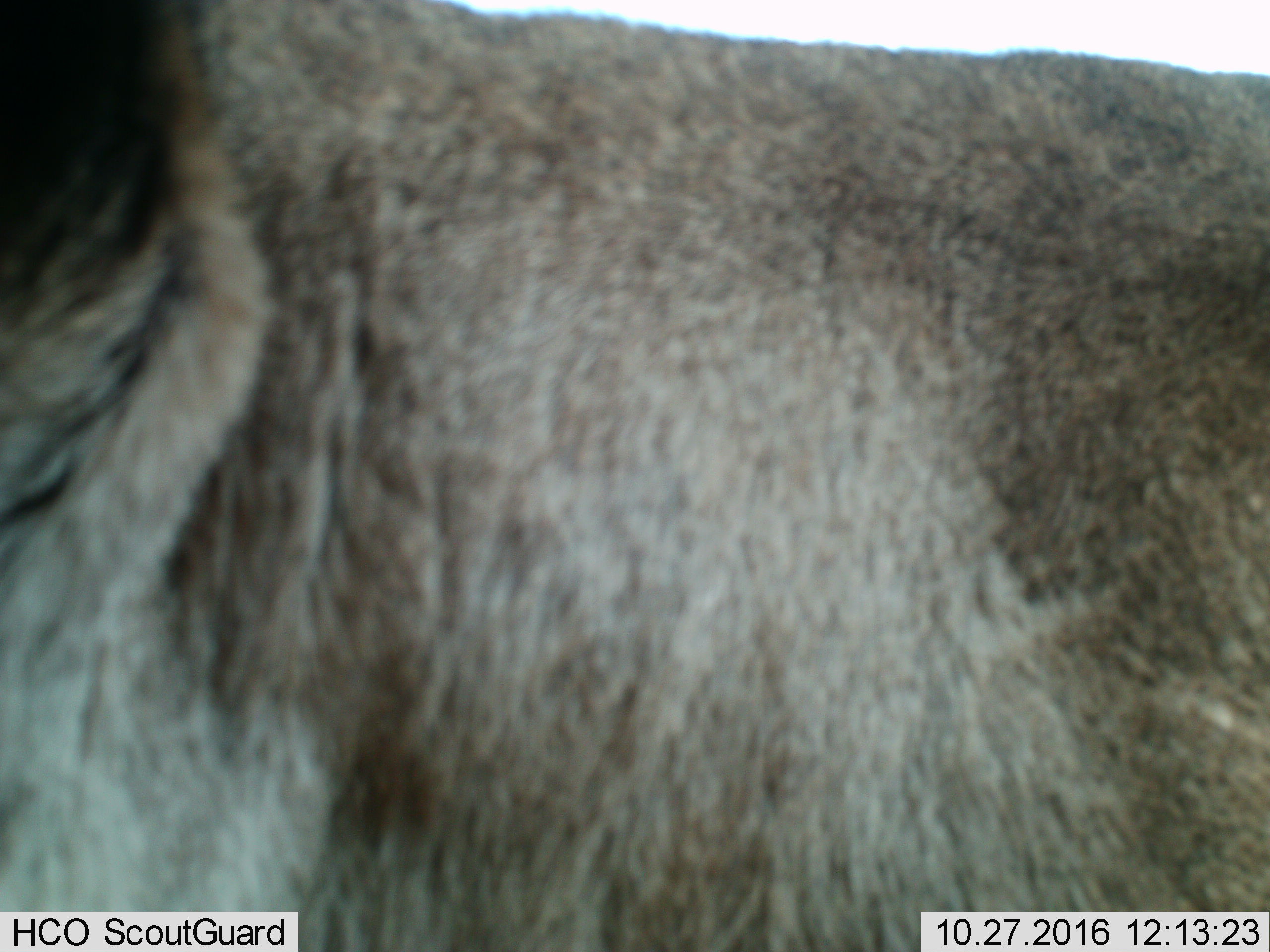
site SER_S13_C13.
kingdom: Animalia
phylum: Chordata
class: Mammalia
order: Artiodactyla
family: Bovidae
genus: Connochaetes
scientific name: Connochaetes taurinus taurinus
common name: blue wildebeest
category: wildebeestblue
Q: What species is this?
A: Wildebeestblue (blue wildebeest) (Connochaetes taurinus taurinus).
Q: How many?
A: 1.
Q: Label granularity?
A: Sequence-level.